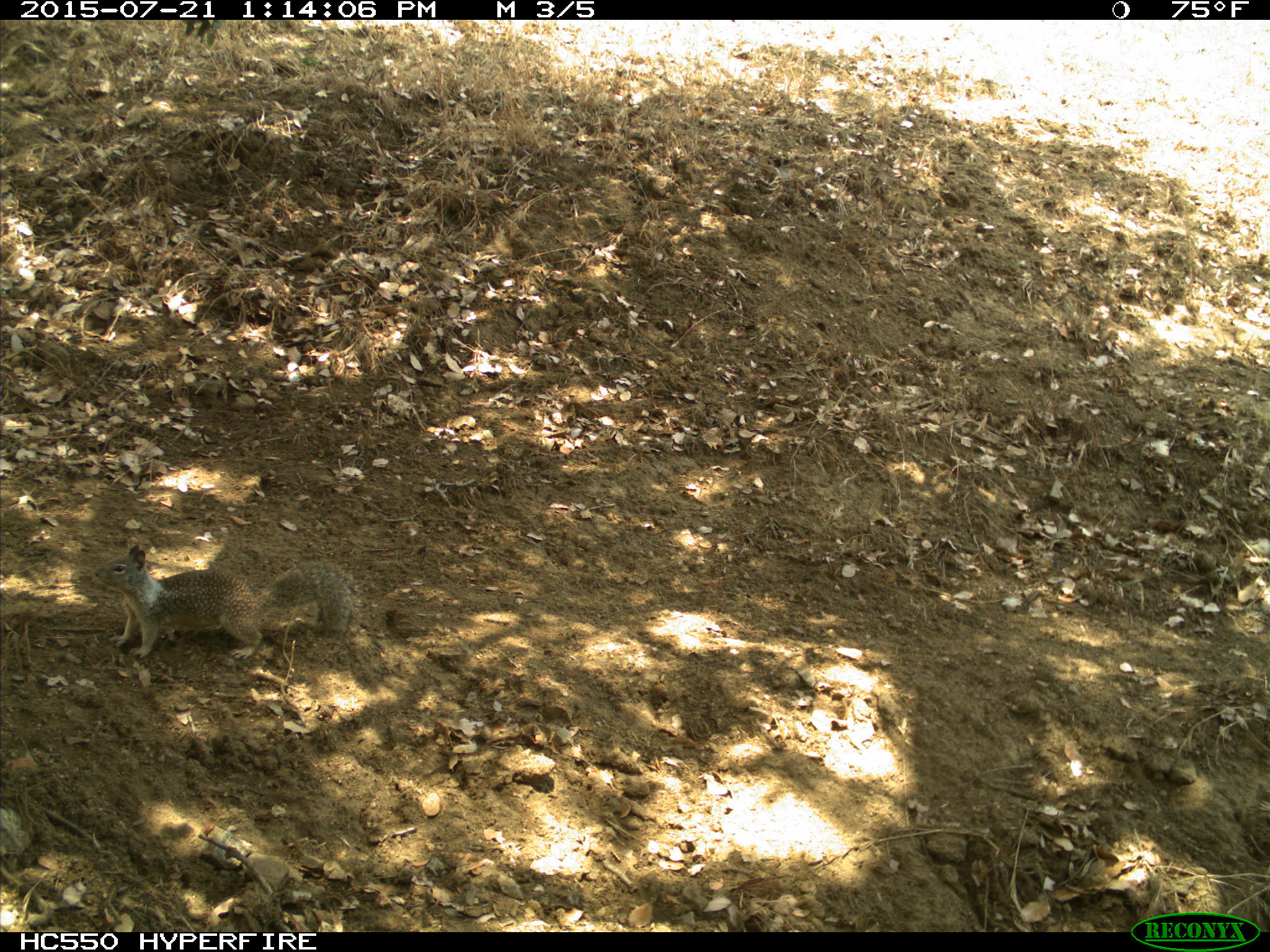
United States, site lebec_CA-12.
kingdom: Animalia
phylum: Chordata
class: Mammalia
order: Rodentia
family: Sciuridae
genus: Otospermophilus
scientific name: Otospermophilus beecheyi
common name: california ground squirrel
Otospermophilus beecheyi (california ground squirrel).